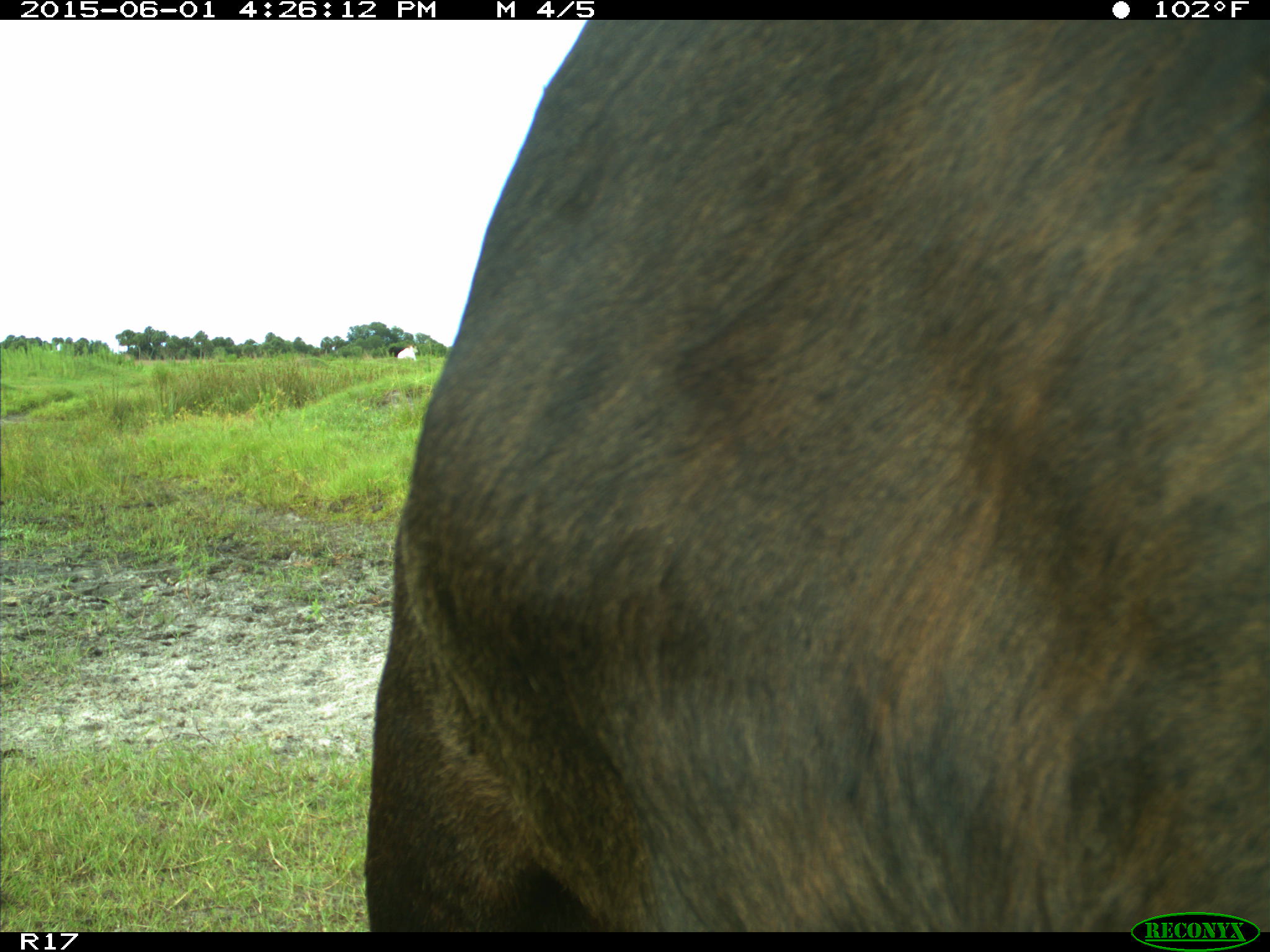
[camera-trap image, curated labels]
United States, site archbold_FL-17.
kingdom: Animalia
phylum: Chordata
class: Mammalia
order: Artiodactyla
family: Bovidae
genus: Bos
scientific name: Bos taurus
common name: domestic cow